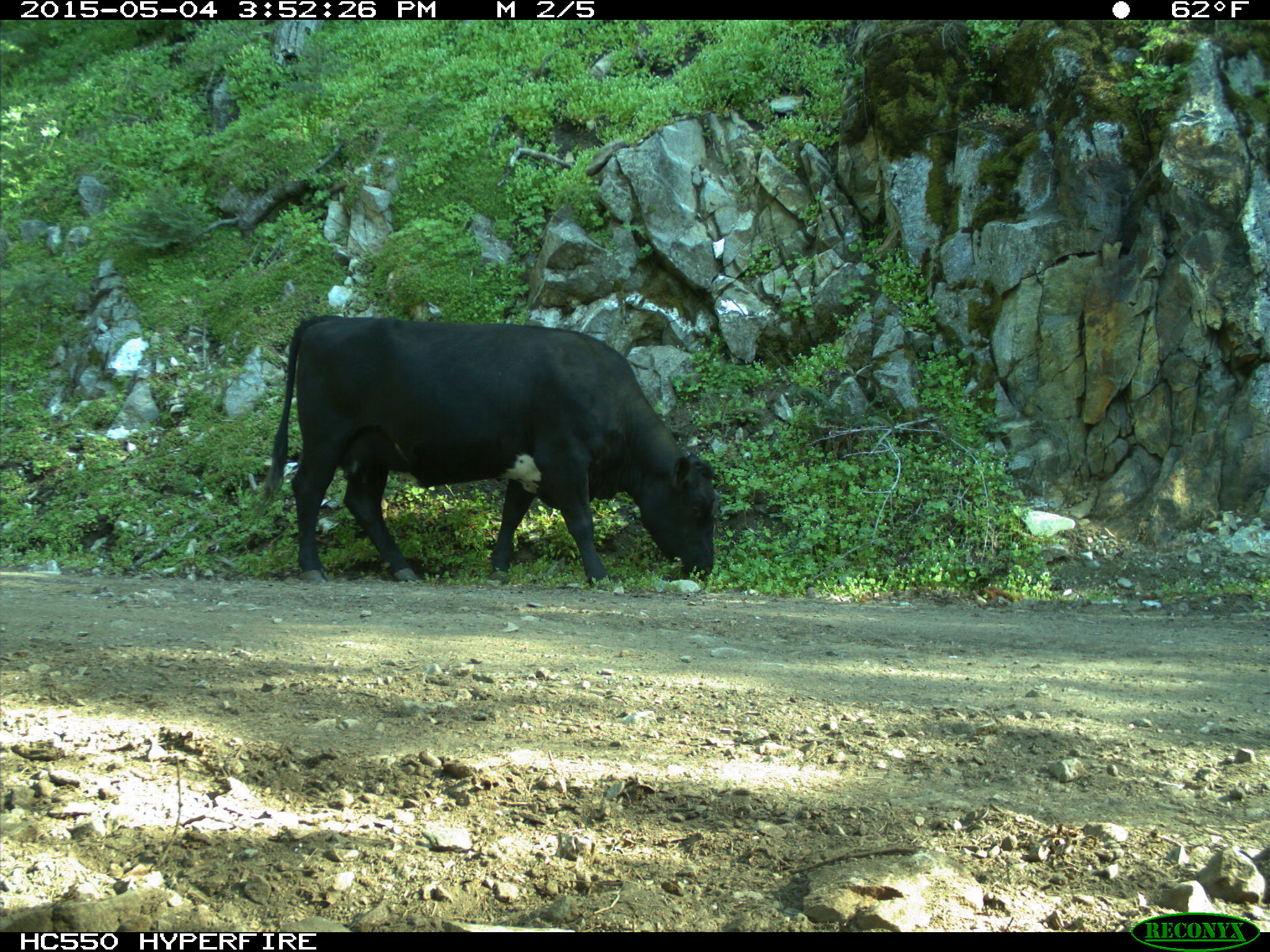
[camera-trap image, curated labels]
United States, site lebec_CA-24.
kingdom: Animalia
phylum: Chordata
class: Mammalia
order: Artiodactyla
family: Bovidae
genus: Bos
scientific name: Bos taurus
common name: domestic cow